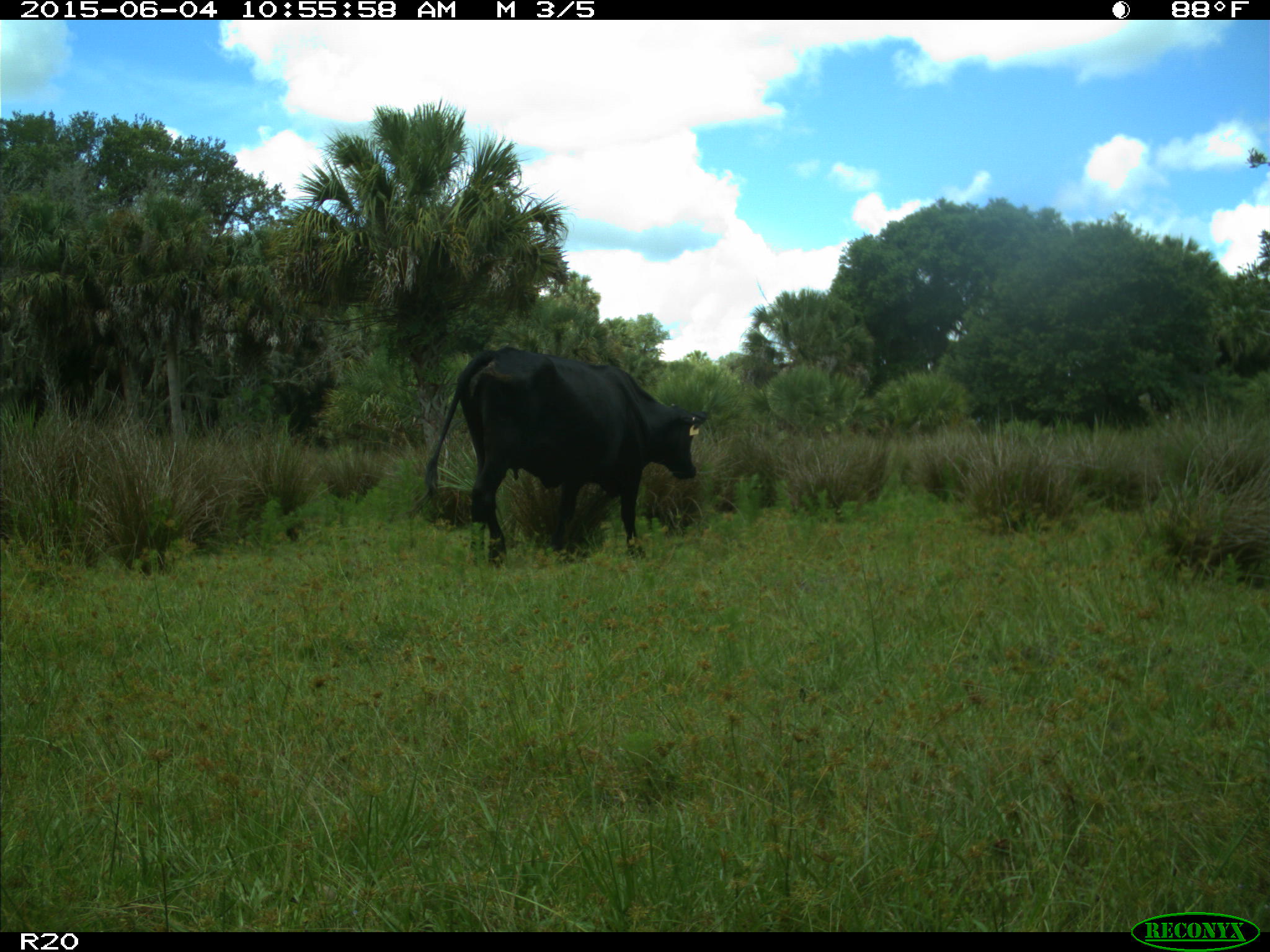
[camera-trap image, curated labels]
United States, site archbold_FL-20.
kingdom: Animalia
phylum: Chordata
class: Mammalia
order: Artiodactyla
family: Bovidae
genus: Bos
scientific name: Bos taurus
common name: domestic cow